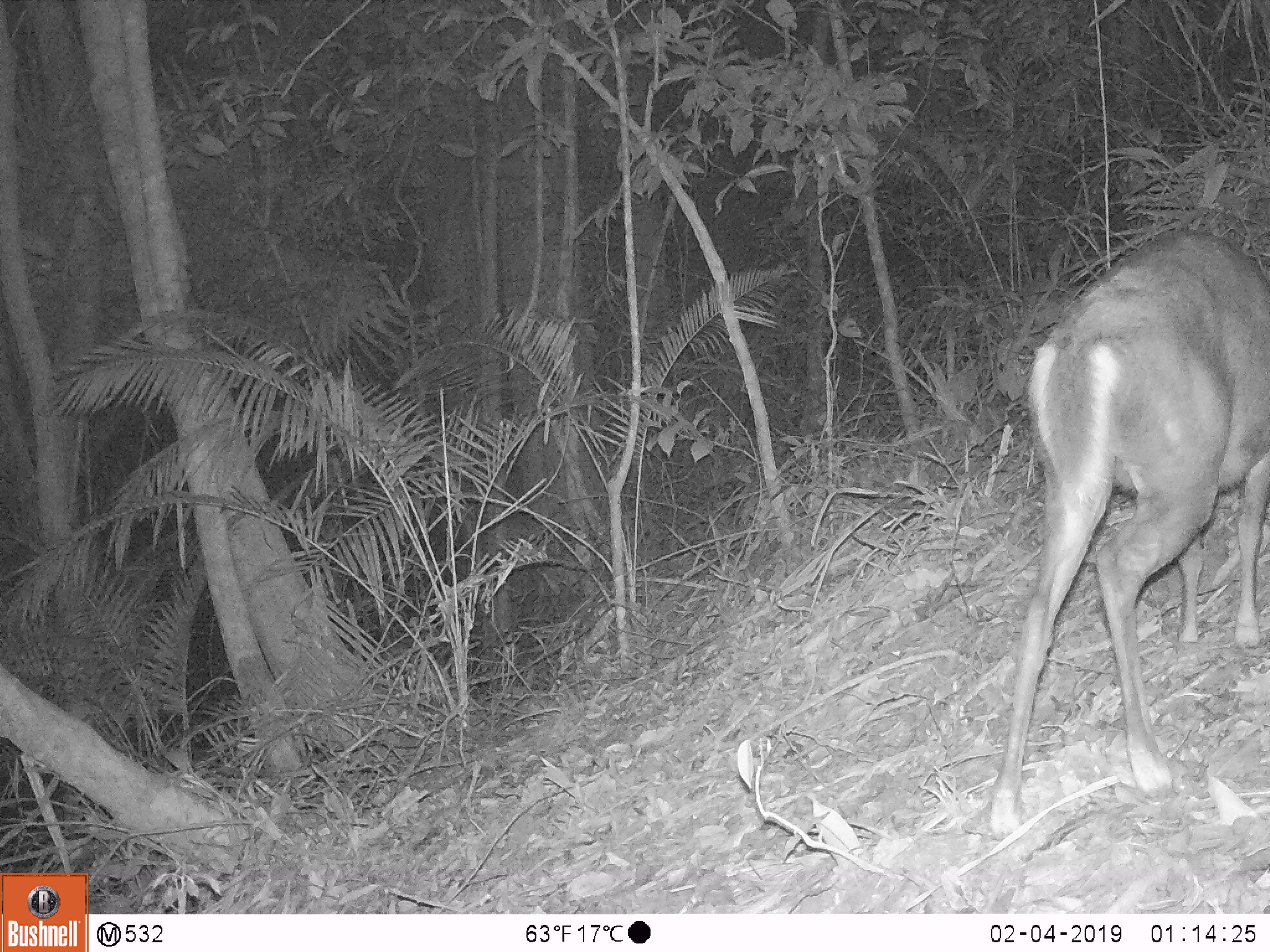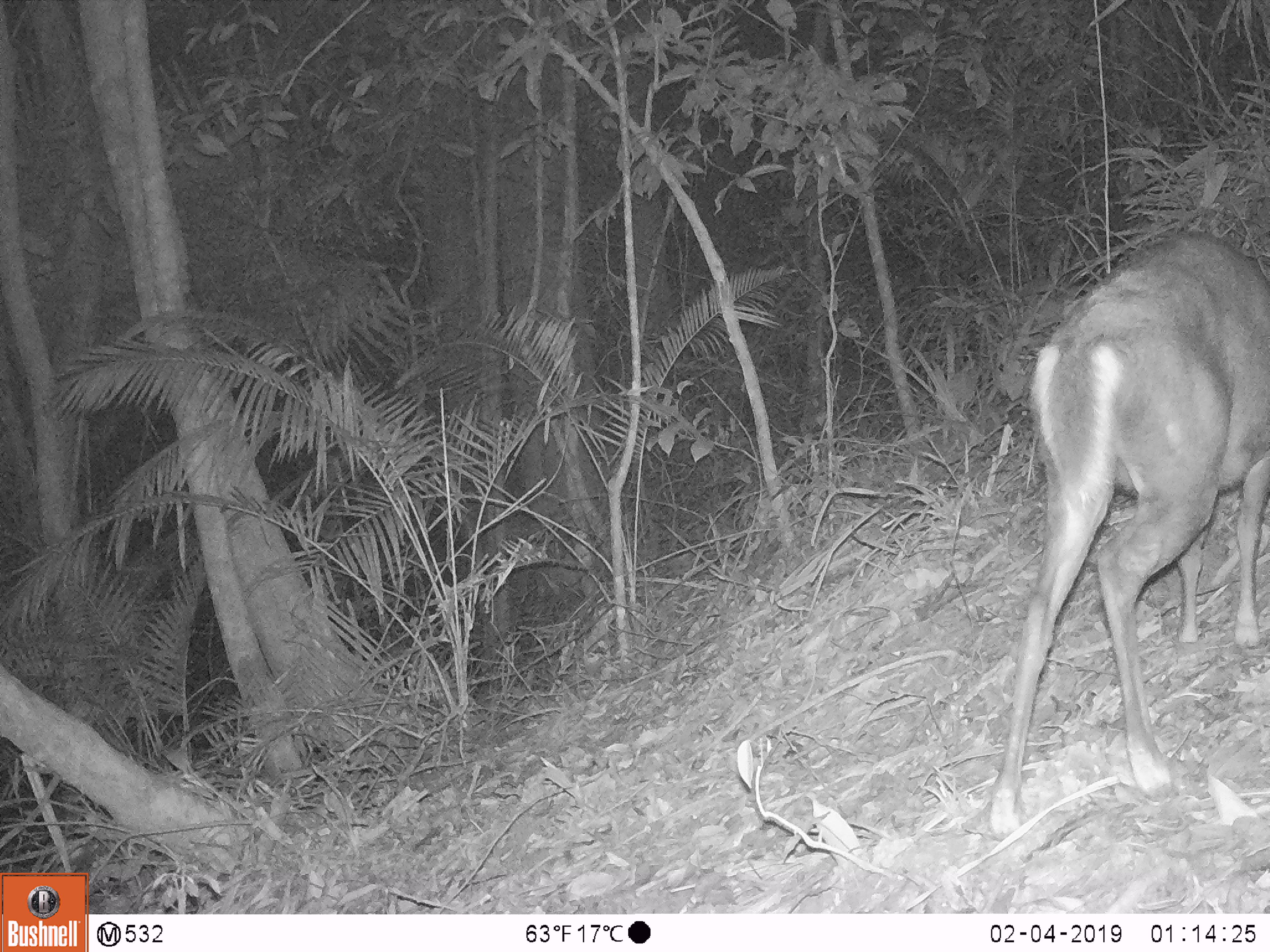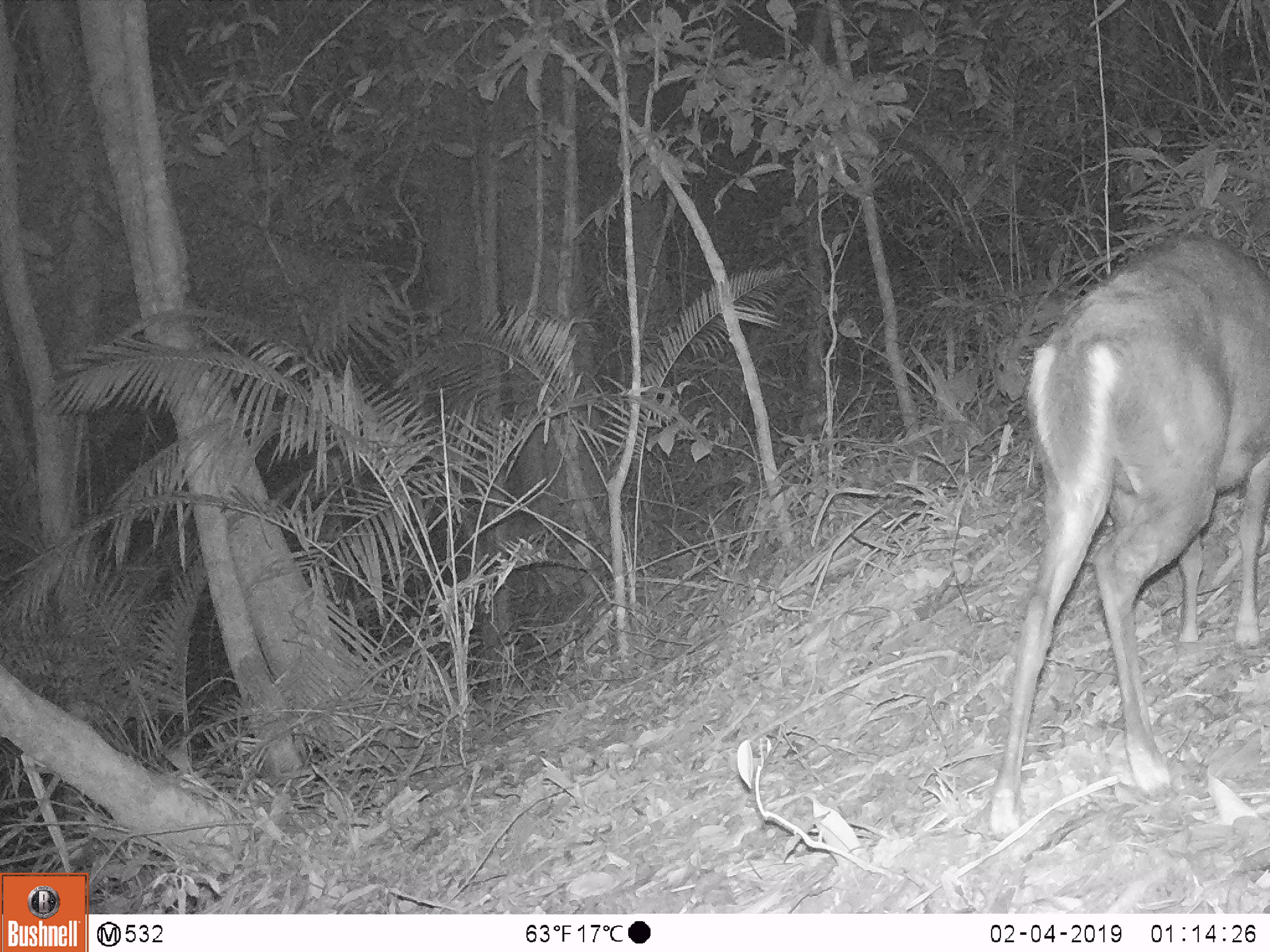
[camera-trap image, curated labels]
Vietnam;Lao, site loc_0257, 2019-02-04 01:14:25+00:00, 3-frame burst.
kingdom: Animalia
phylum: Chordata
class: Mammalia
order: Artiodactyla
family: Cervidae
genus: Muntiacus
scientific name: Muntiacus rooseveltorum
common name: roosevelt's muntjac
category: roosevelts muntjac group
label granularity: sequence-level